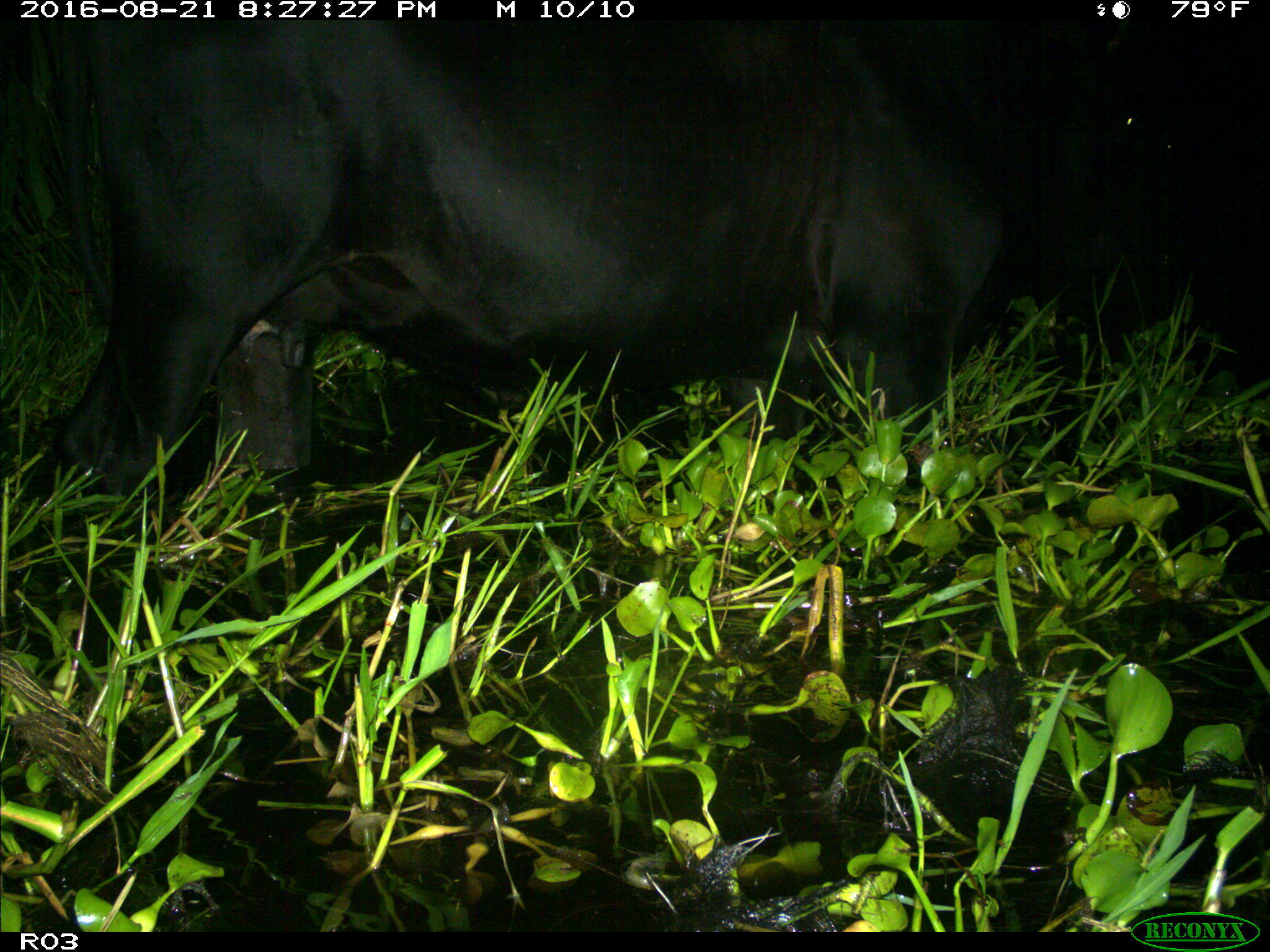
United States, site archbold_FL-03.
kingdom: Animalia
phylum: Chordata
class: Mammalia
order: Artiodactyla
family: Bovidae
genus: Bos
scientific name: Bos taurus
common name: domestic cow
Bos taurus (domestic cow).